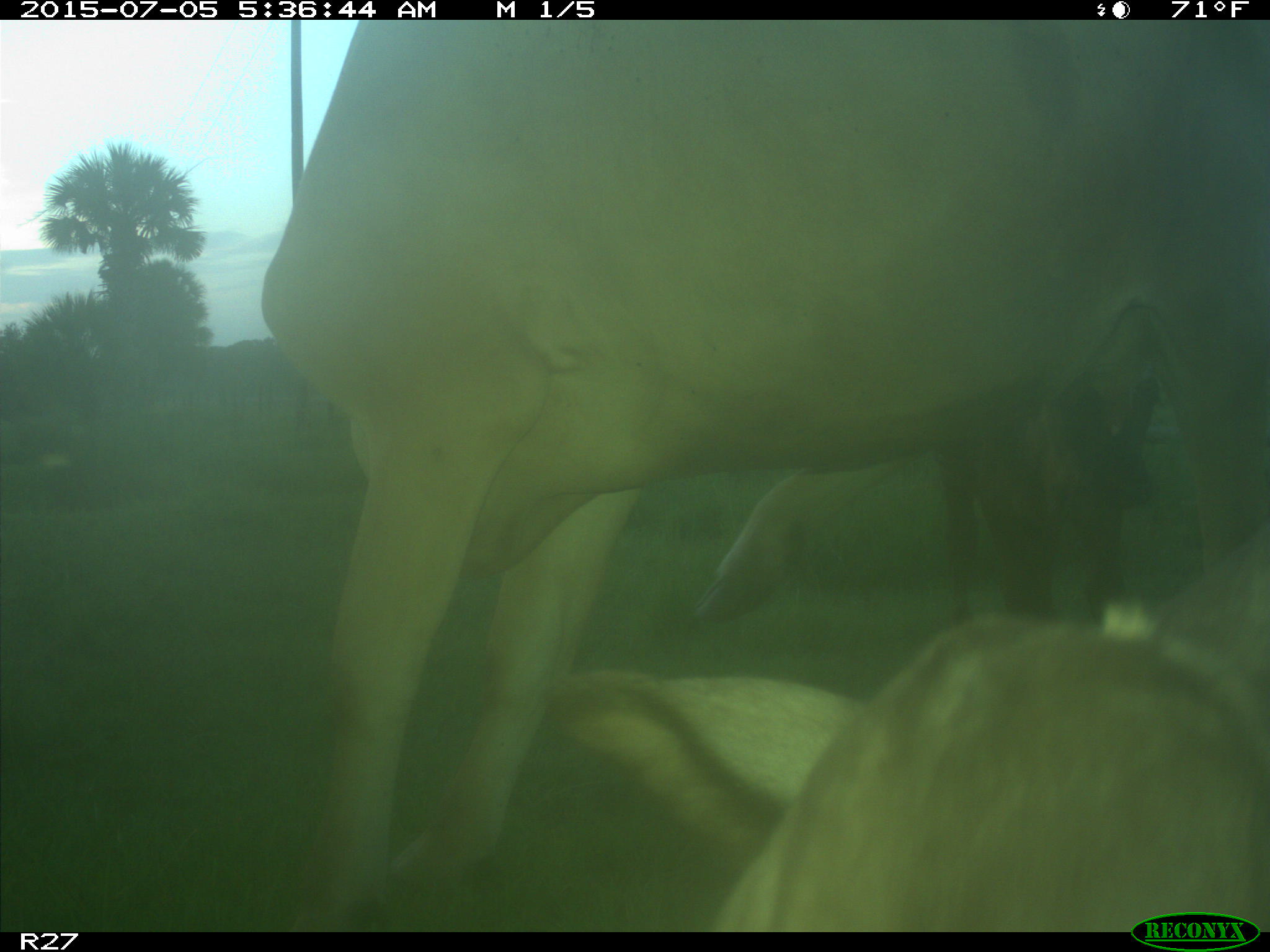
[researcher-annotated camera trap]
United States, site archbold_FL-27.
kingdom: Animalia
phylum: Chordata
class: Mammalia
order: Artiodactyla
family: Bovidae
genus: Bos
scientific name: Bos taurus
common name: domestic cow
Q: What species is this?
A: Bos taurus (domestic cow).